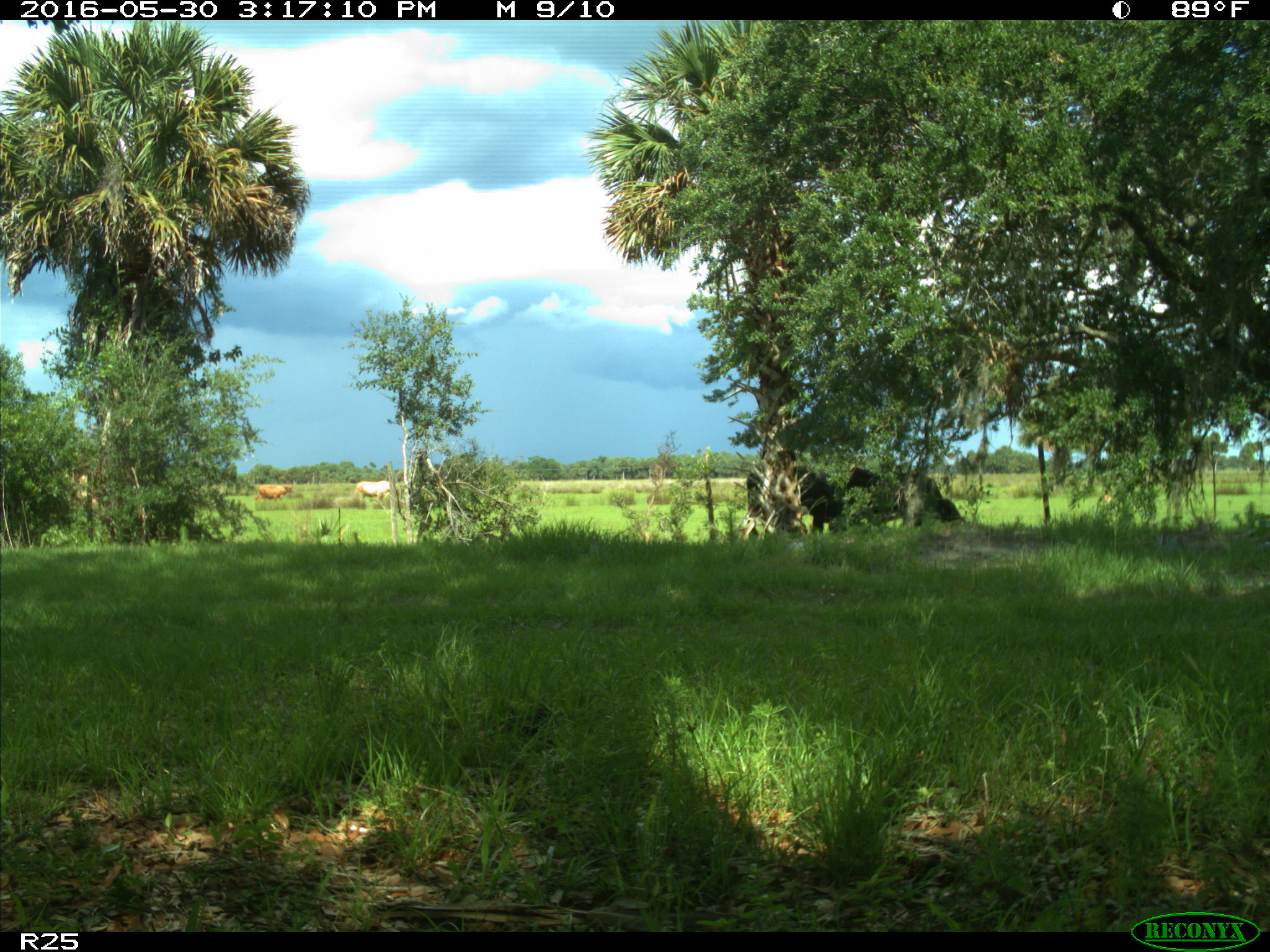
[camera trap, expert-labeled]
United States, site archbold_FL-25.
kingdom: Animalia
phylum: Chordata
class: Mammalia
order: Artiodactyla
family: Bovidae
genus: Bos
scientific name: Bos taurus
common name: domestic cow